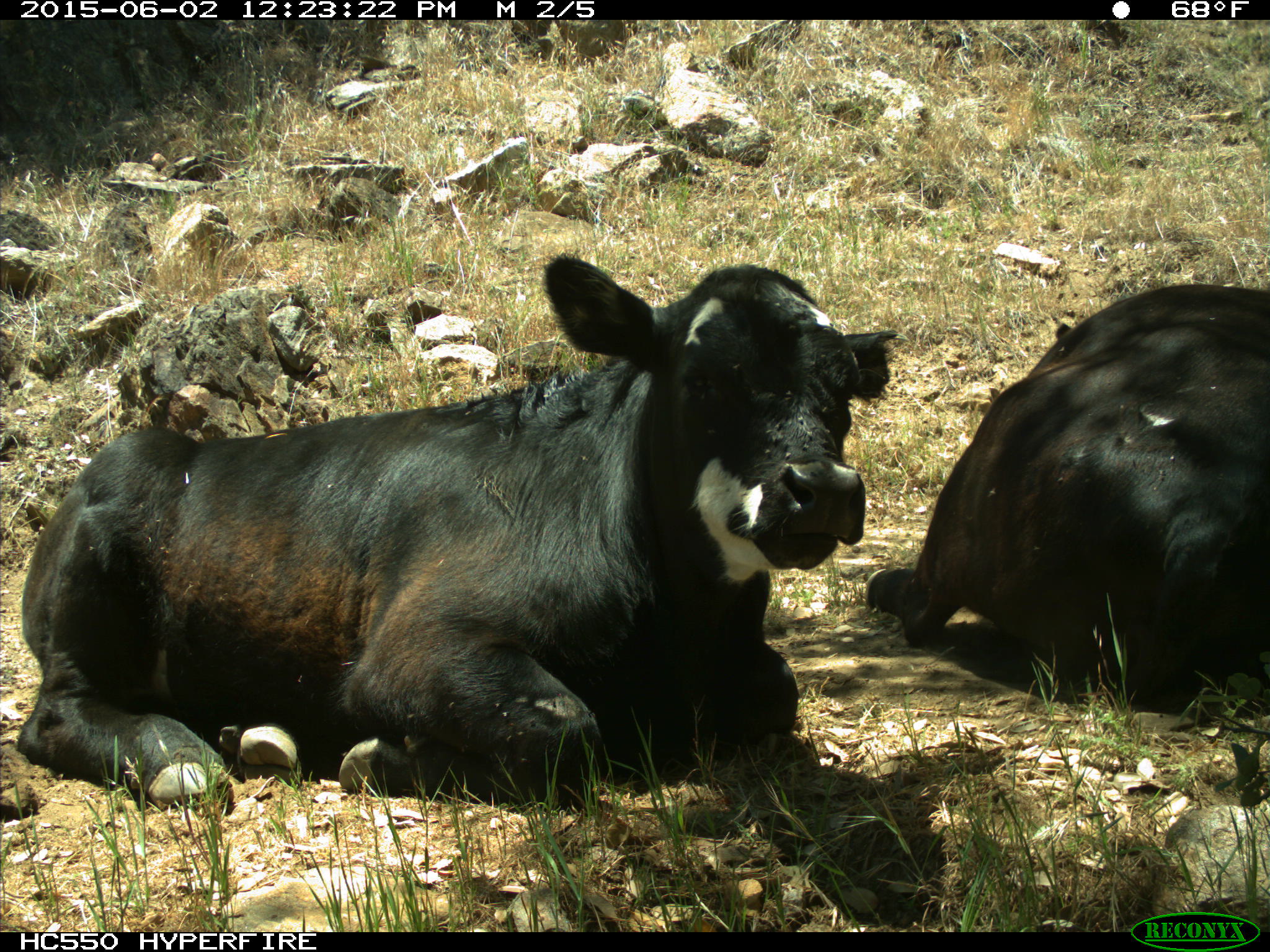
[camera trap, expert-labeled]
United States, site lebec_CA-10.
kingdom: Animalia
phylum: Chordata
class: Mammalia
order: Artiodactyla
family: Bovidae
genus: Bos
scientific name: Bos taurus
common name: domestic cow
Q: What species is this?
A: Bos taurus (domestic cow).